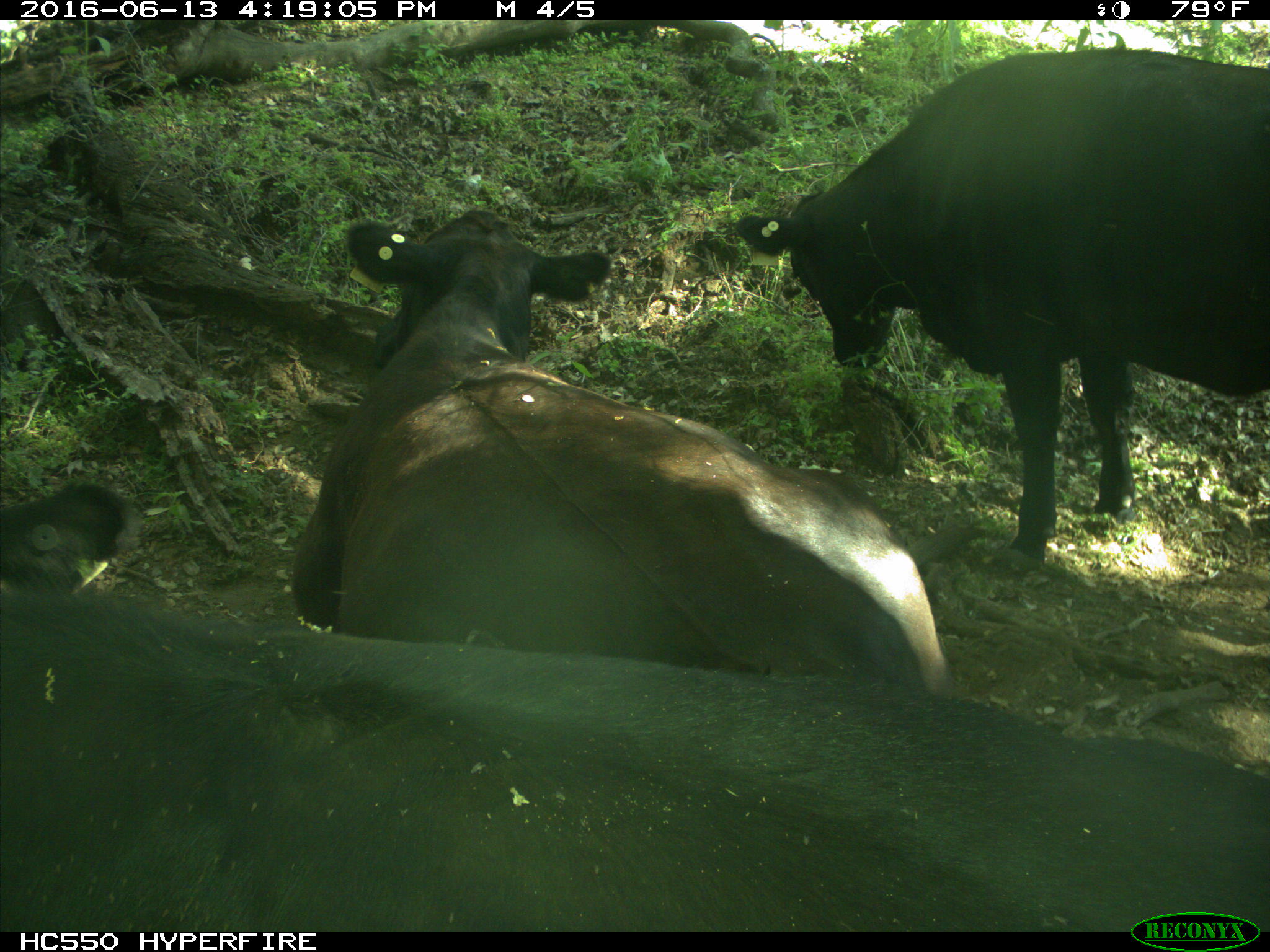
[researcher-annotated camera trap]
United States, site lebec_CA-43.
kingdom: Animalia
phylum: Chordata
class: Mammalia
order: Artiodactyla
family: Bovidae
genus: Bos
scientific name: Bos taurus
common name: domestic cow